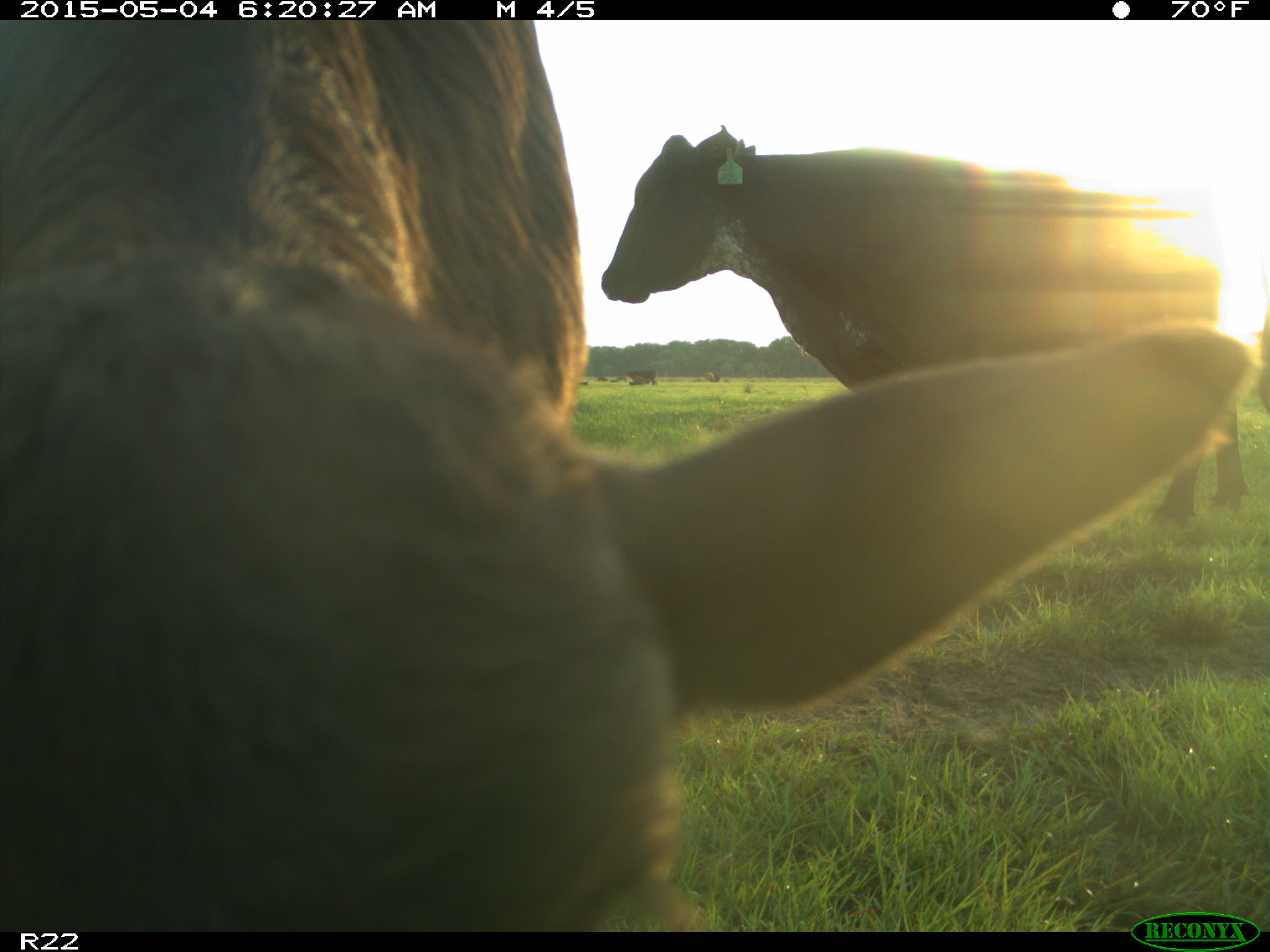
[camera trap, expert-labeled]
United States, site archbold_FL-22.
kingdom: Animalia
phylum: Chordata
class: Mammalia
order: Artiodactyla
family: Bovidae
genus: Bos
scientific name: Bos taurus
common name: domestic cow